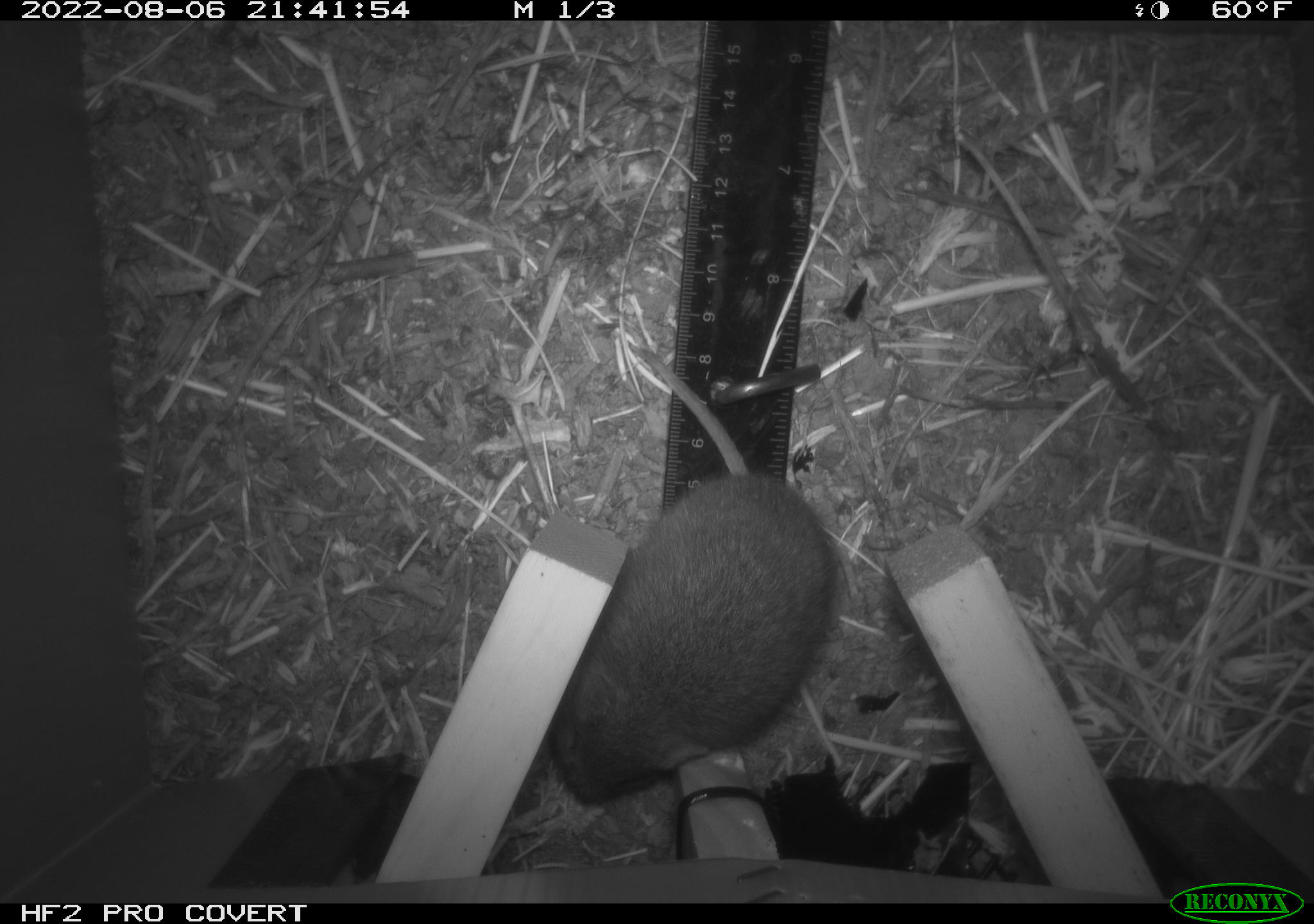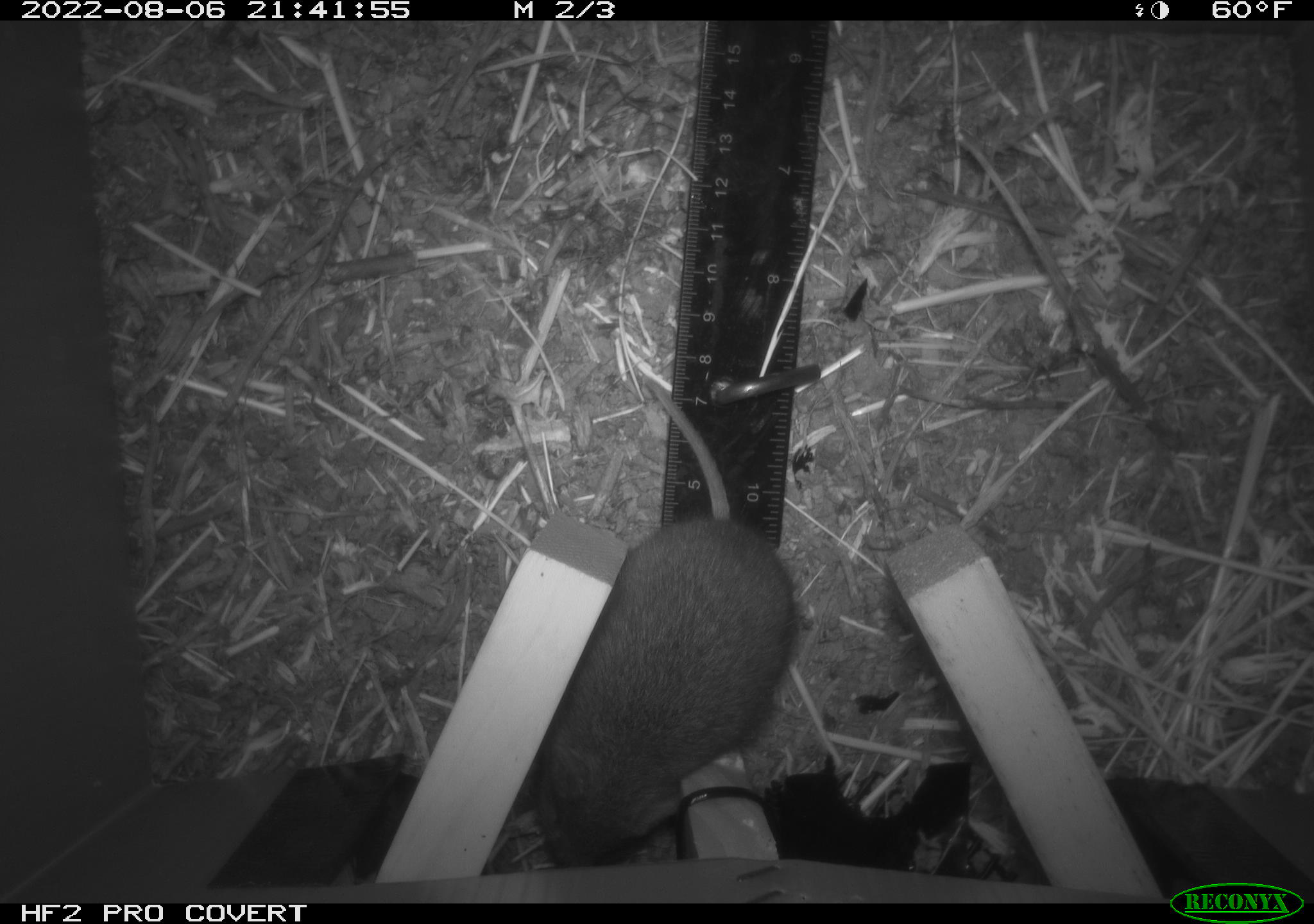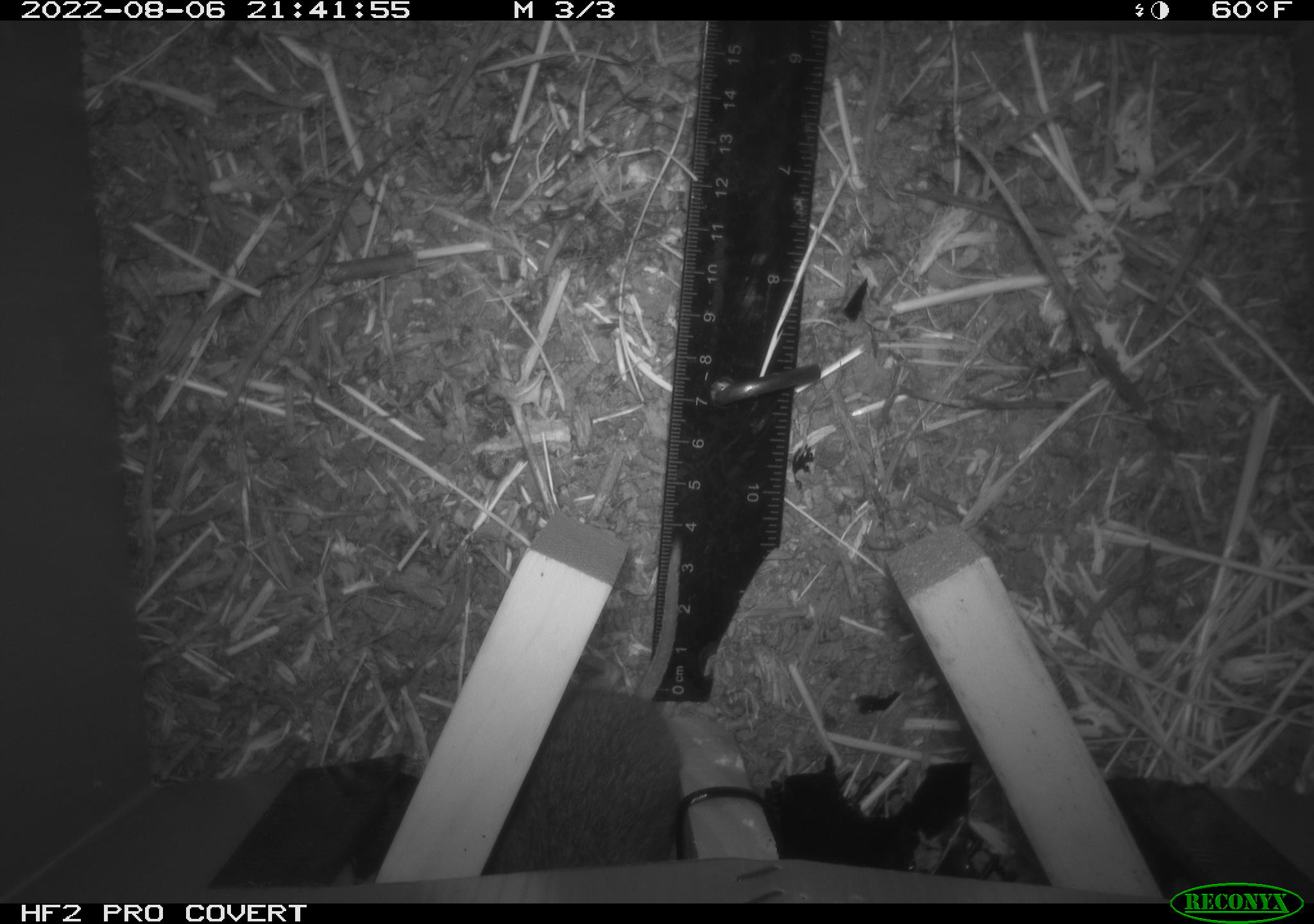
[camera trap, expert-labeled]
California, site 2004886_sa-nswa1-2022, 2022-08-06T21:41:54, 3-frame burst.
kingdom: Animalia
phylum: Chordata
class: Mammalia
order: Rodentia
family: Cricetidae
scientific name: Cricetidae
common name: hamsters, voles, lemmings, and allies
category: cricetidae family